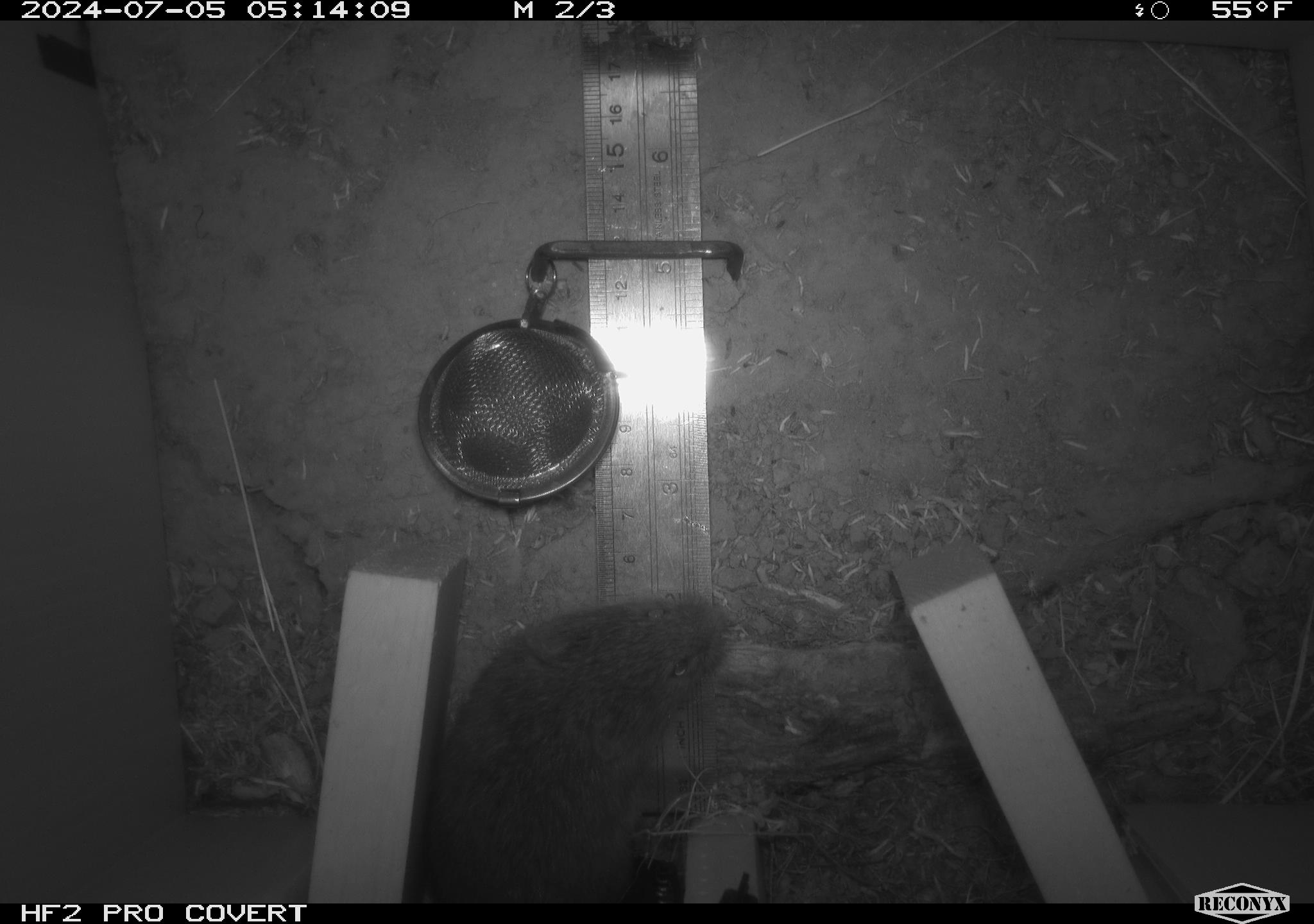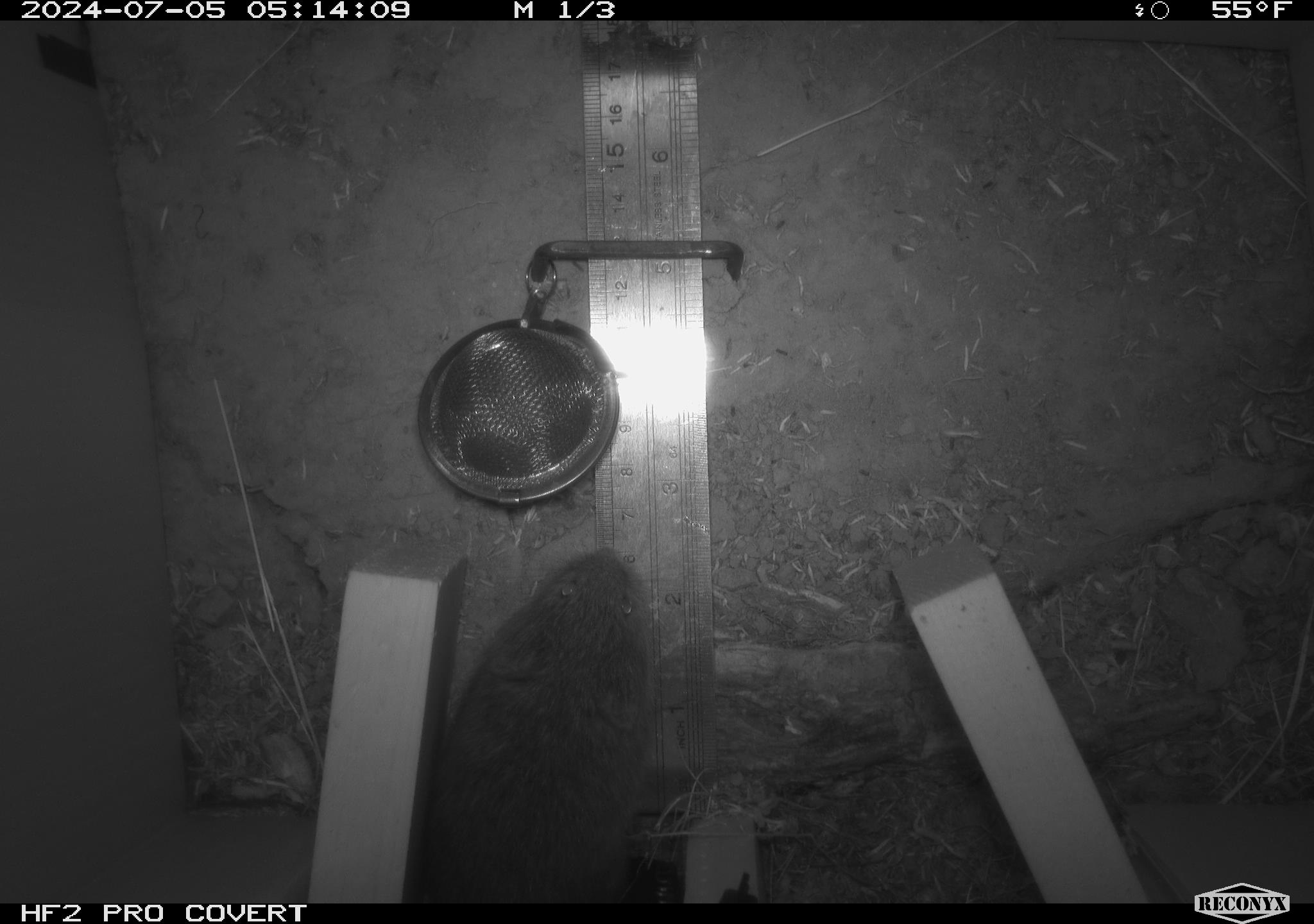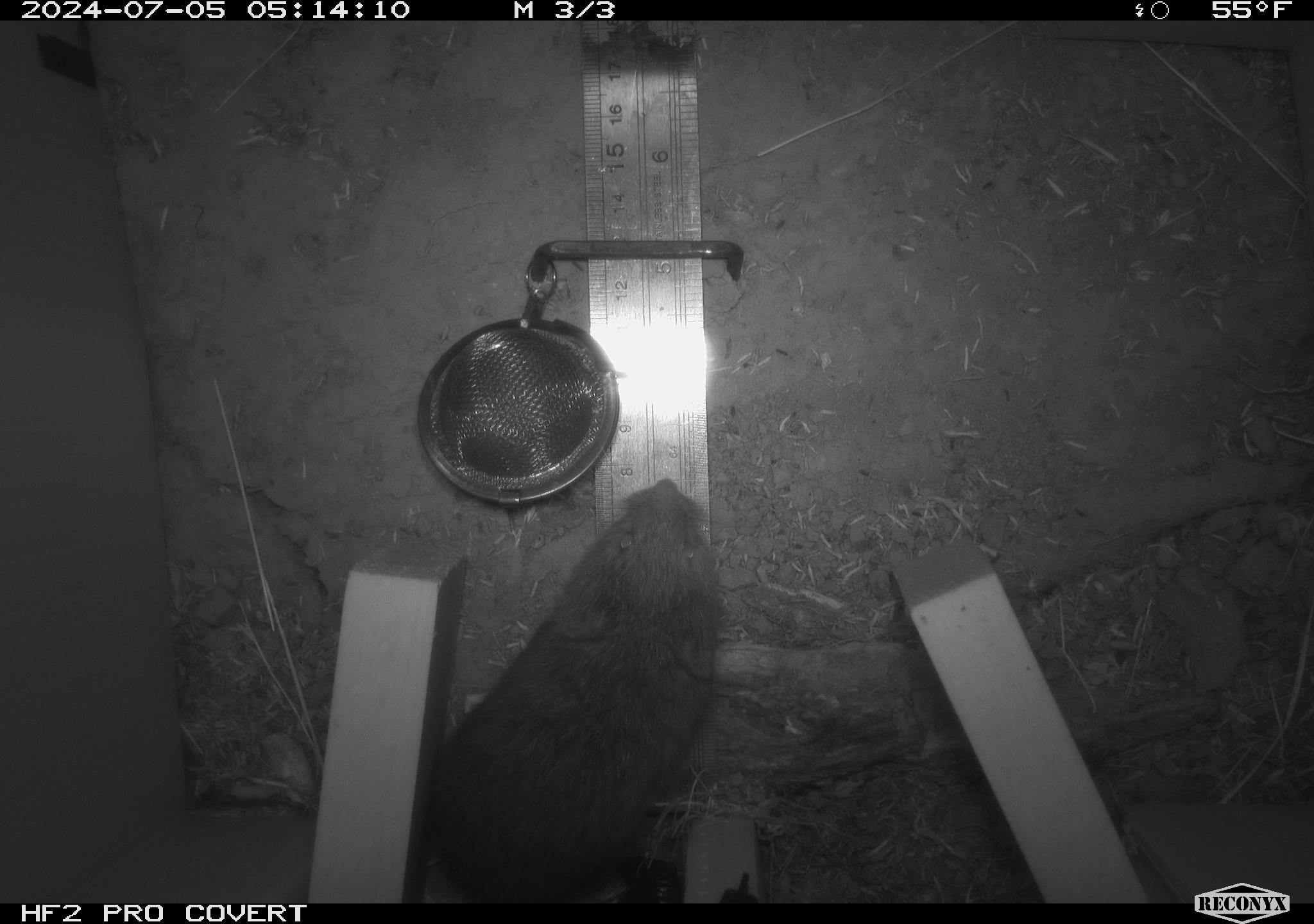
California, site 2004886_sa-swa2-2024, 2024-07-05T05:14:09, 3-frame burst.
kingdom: Animalia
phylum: Chordata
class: Mammalia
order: Rodentia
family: Cricetidae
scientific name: Arvicolinae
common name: voles, lemmings, and muskrats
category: arvicolinae subfamily